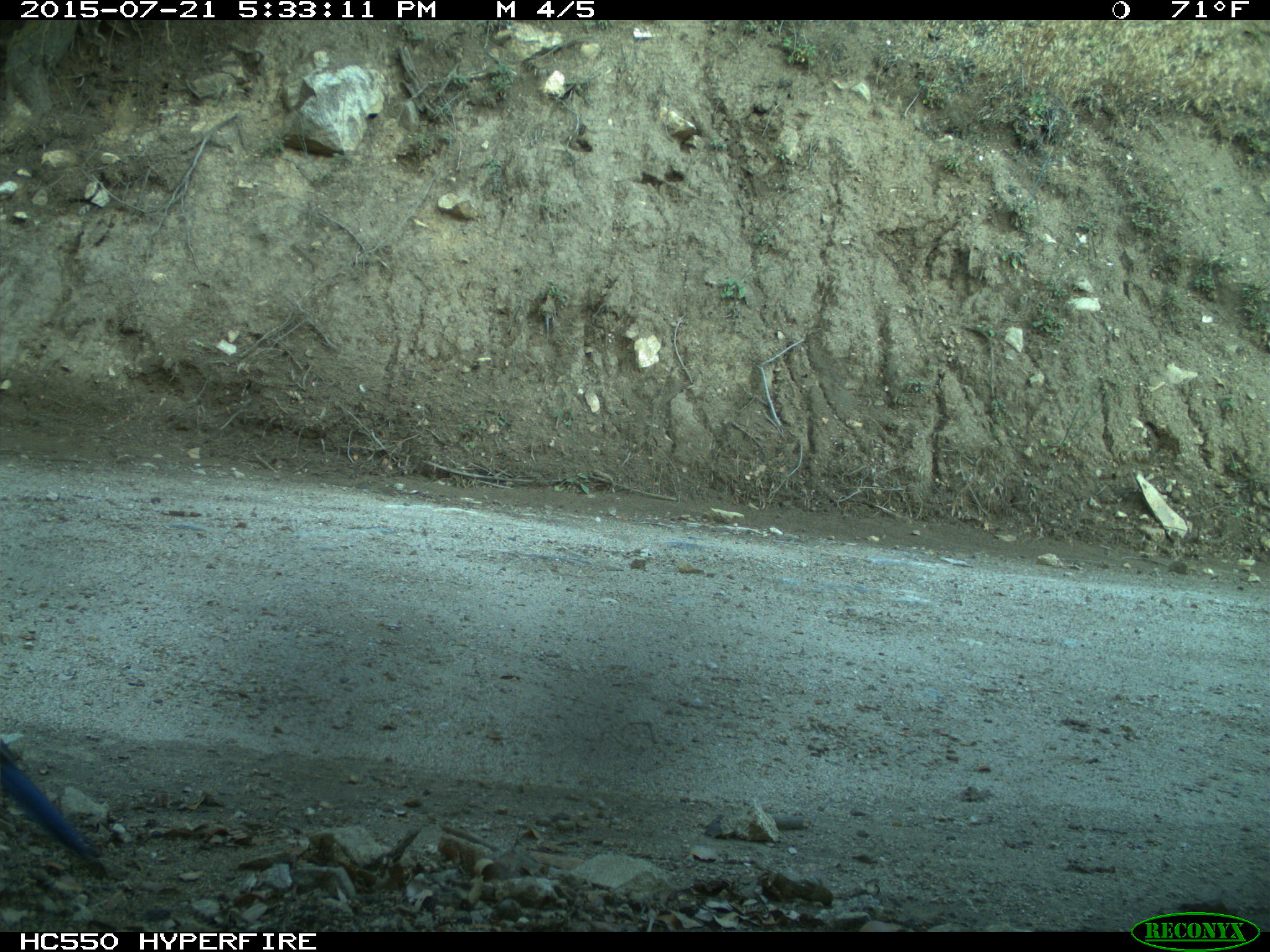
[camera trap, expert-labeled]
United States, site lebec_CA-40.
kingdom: Animalia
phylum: Chordata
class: Aves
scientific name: Aves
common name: birds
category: unidentified bird